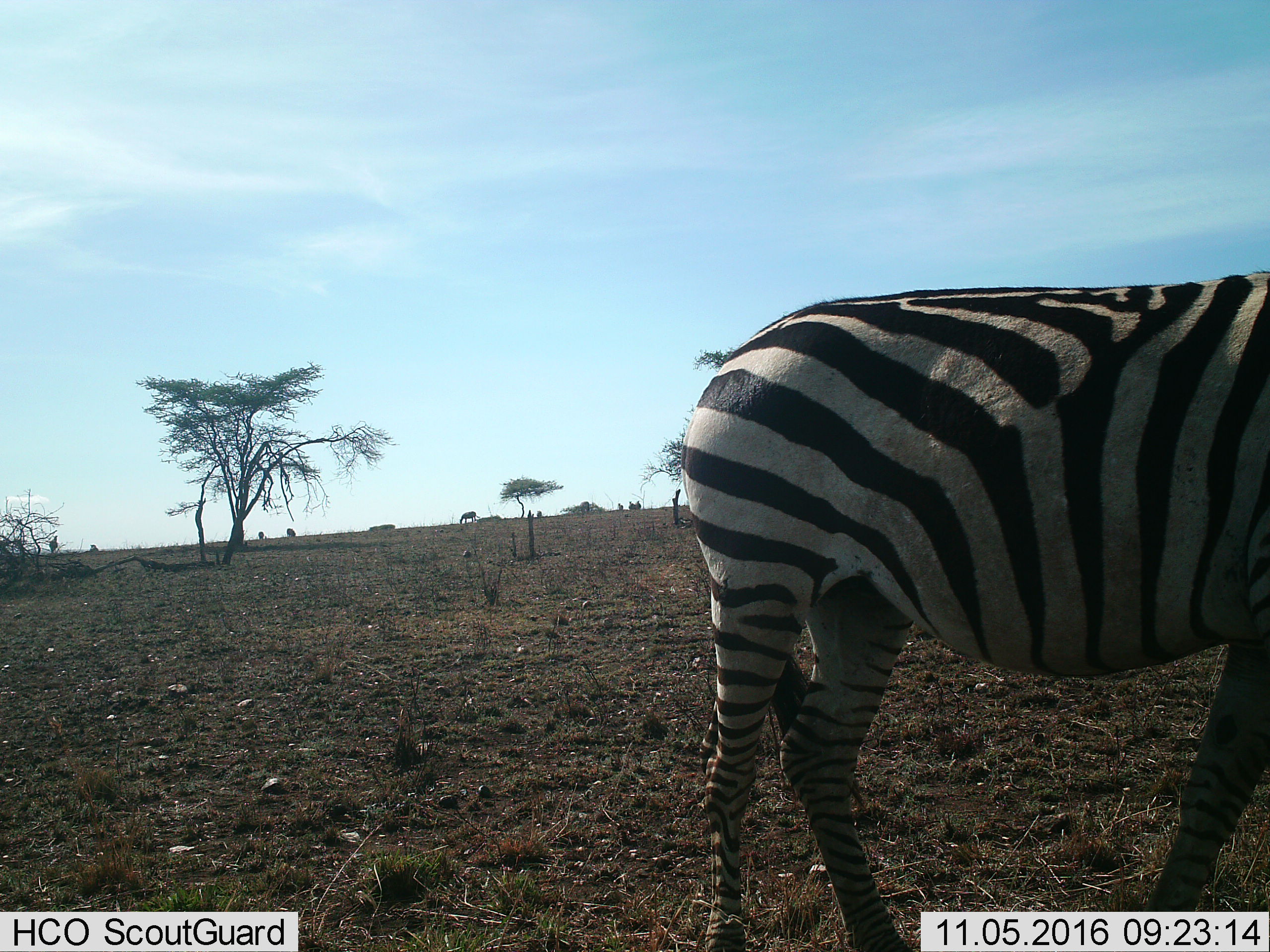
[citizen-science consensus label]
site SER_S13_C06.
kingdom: Animalia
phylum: Chordata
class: Mammalia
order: Perissodactyla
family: Equidae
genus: Equus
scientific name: Equus quagga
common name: plains zebra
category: zebraplains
Zebraplains (plains zebra) (Equus quagga), count 1. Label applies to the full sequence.